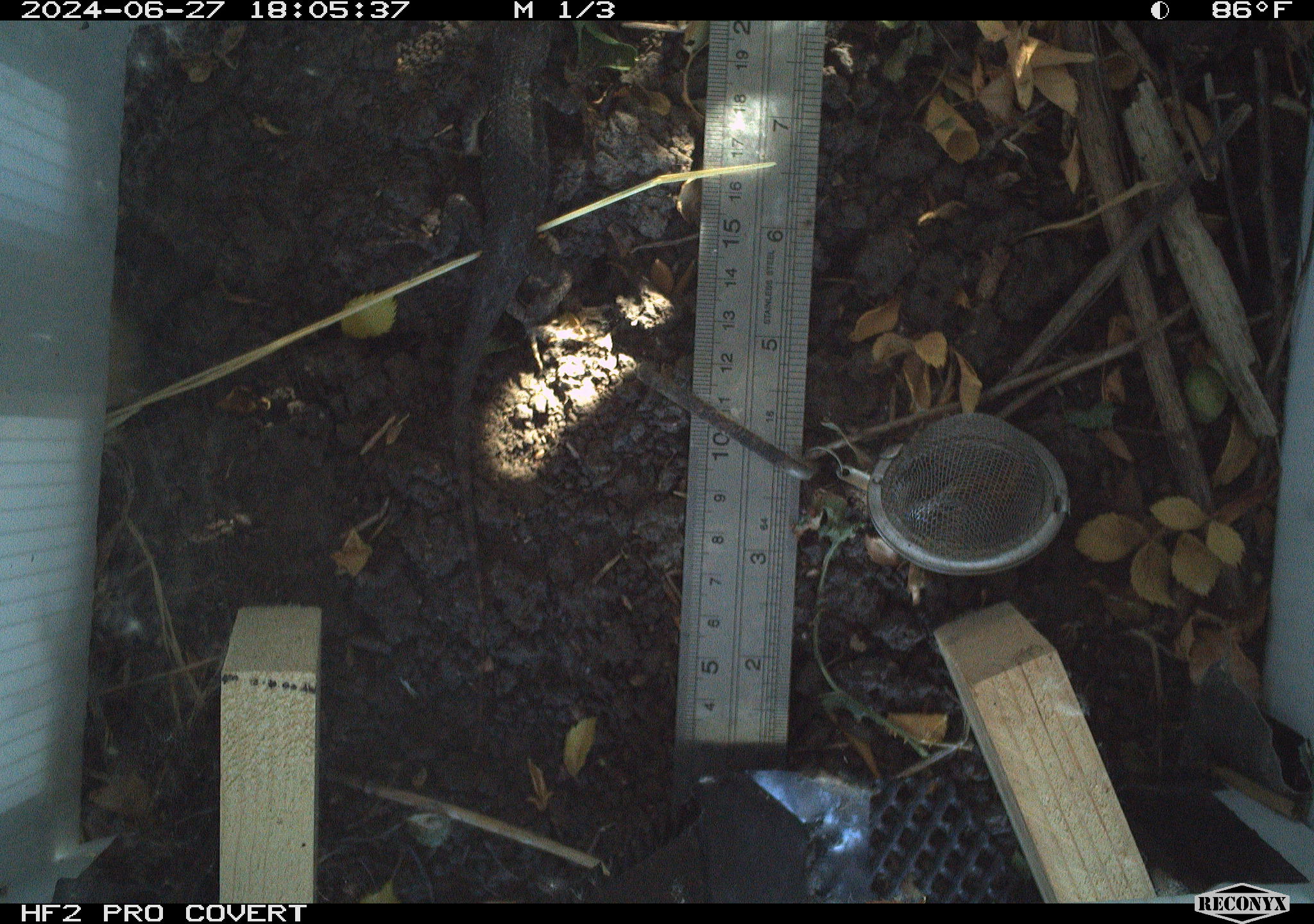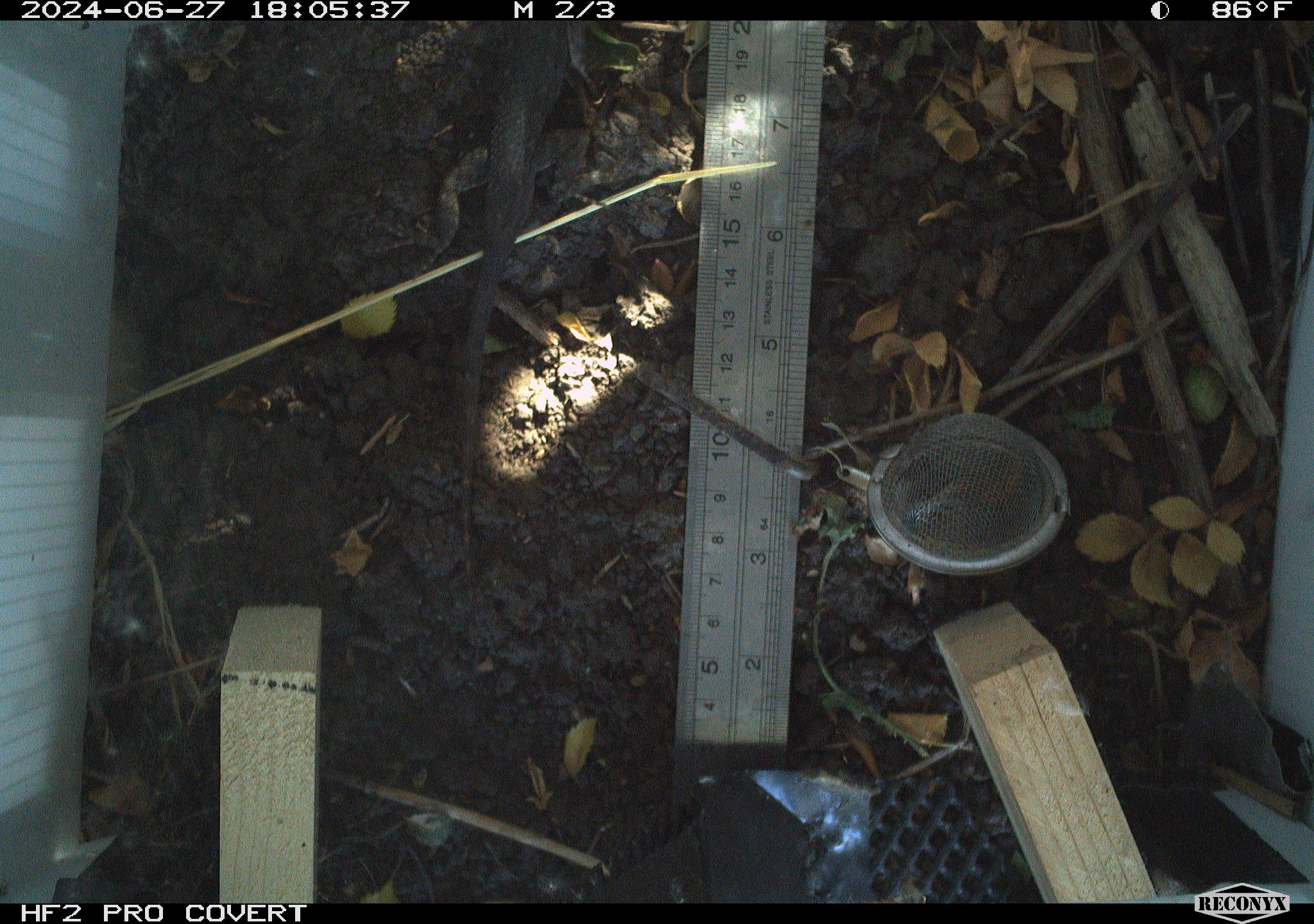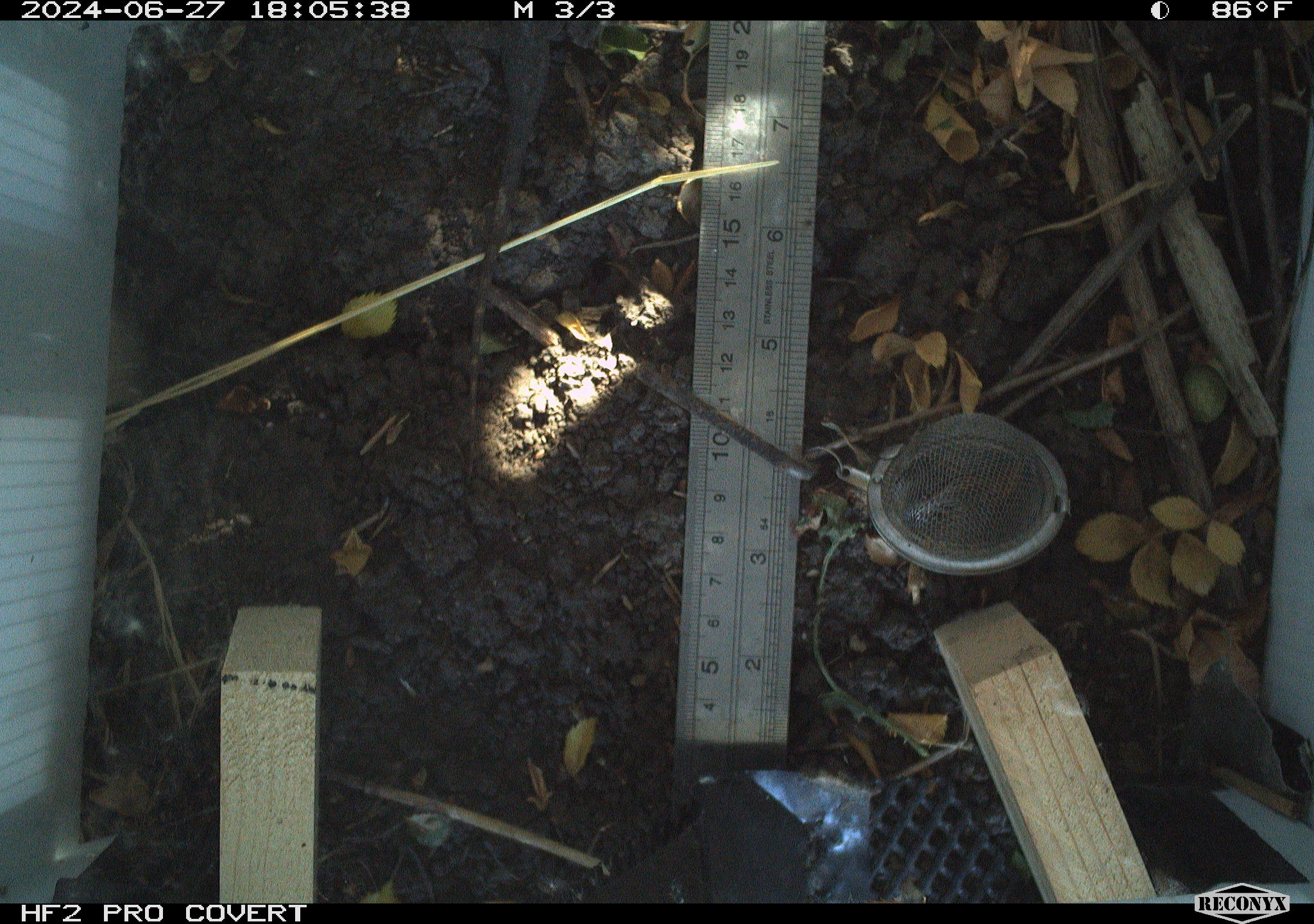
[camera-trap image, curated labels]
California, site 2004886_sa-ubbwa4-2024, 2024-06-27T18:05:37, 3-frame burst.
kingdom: Animalia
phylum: Chordata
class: Reptilia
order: Squamata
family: Phrynosomatidae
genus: Sceloporus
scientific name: Sceloporus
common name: spiny lizards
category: sceloporus species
Sceloporus species (spiny lizards) (Sceloporus).